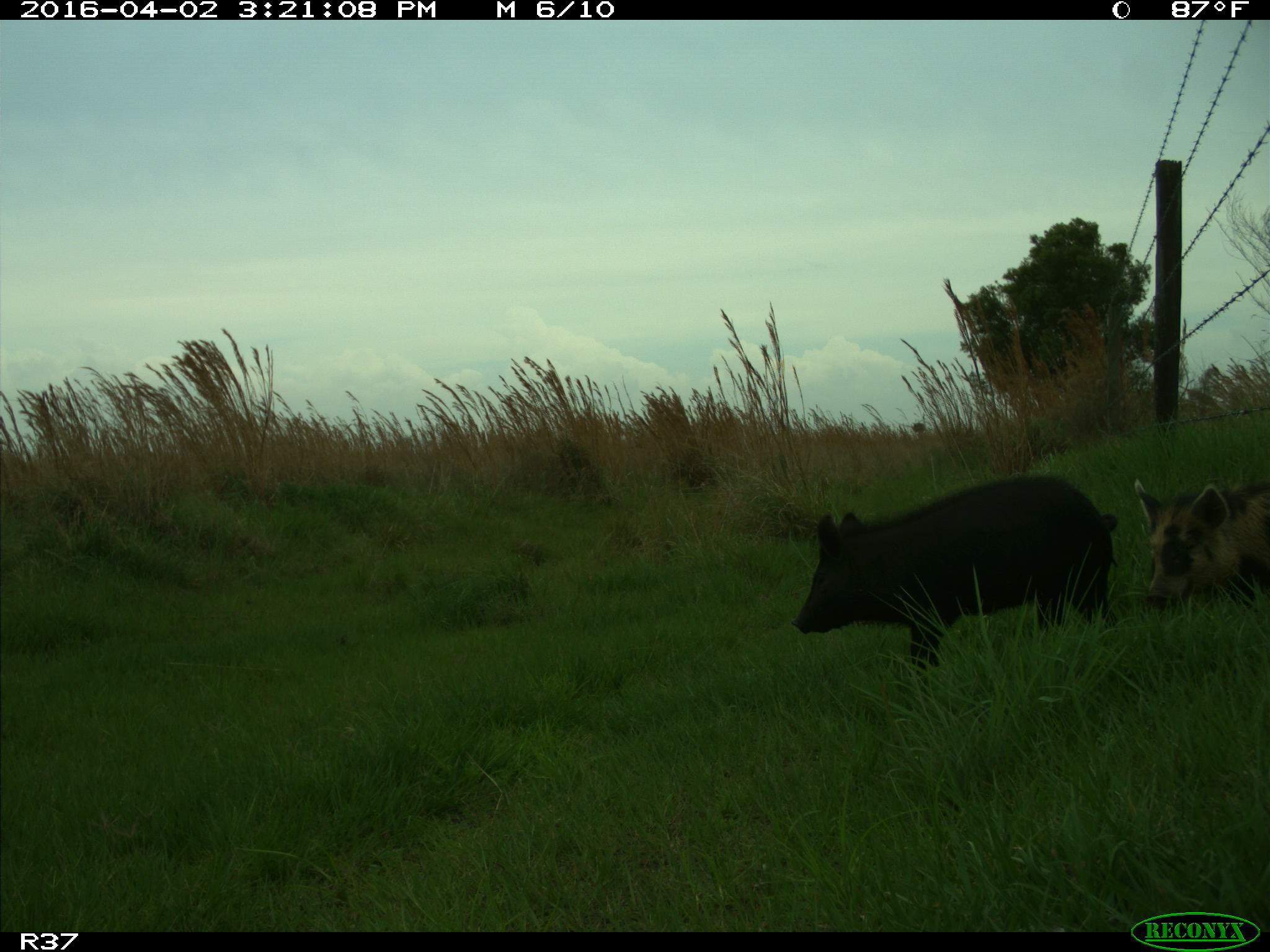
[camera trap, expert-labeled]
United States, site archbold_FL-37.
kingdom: Animalia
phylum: Chordata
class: Mammalia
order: Artiodactyla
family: Suidae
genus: Sus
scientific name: Sus scrofa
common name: wild boar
Sus scrofa (wild boar).